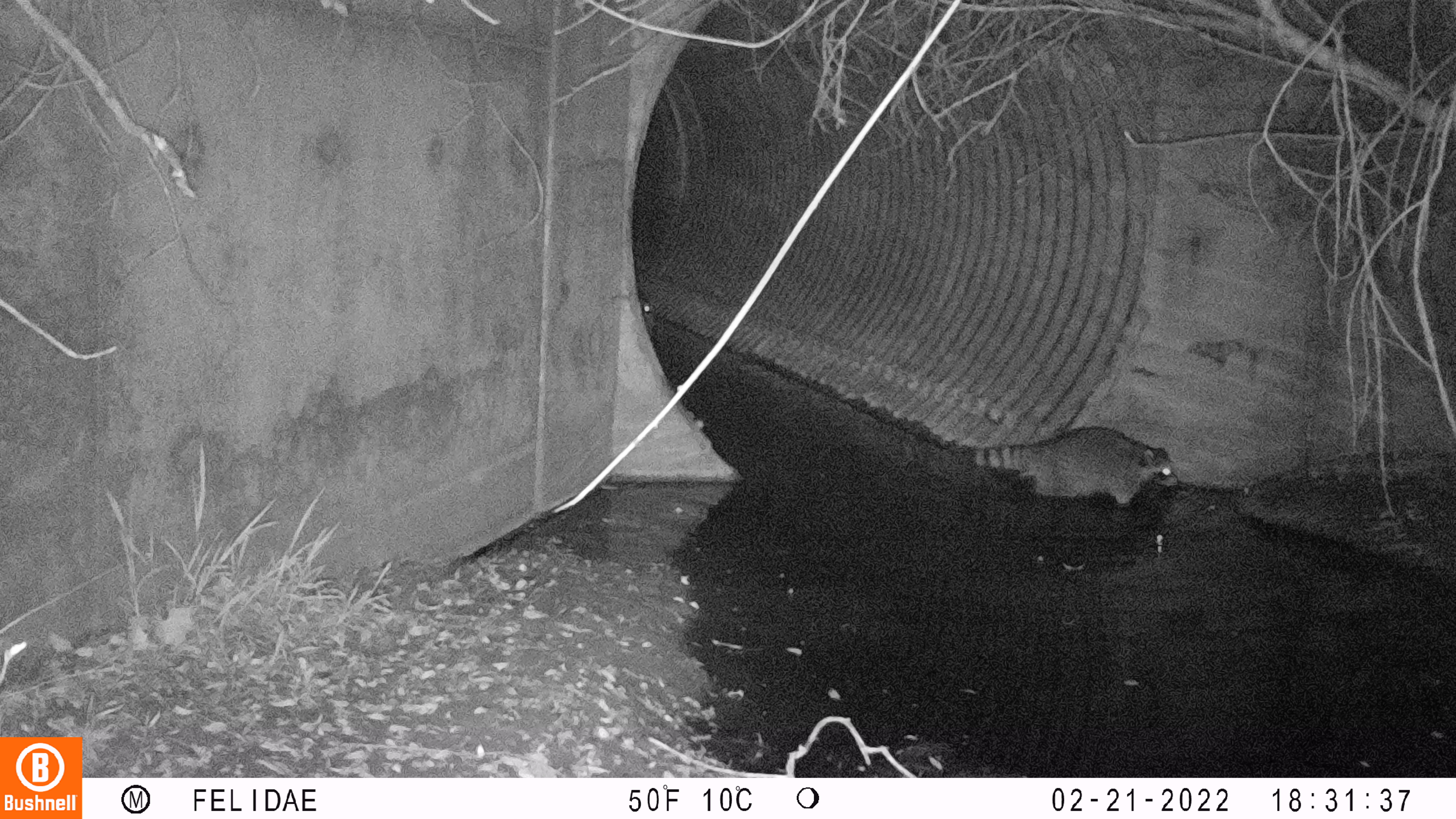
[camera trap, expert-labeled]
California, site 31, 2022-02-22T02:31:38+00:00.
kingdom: Animalia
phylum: Chordata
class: Mammalia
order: Carnivora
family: Procyonidae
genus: Procyon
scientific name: Procyon lotor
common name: raccoon